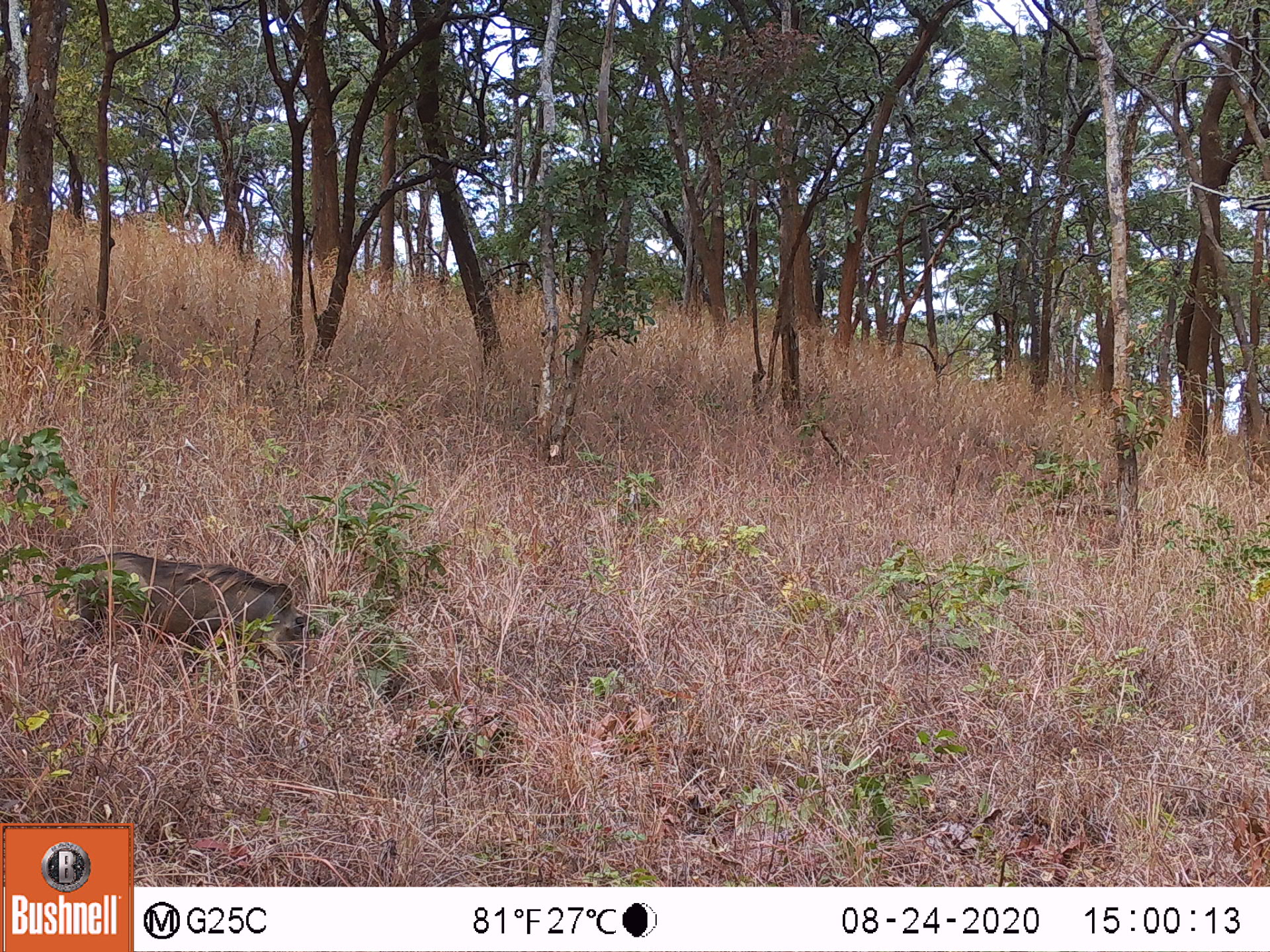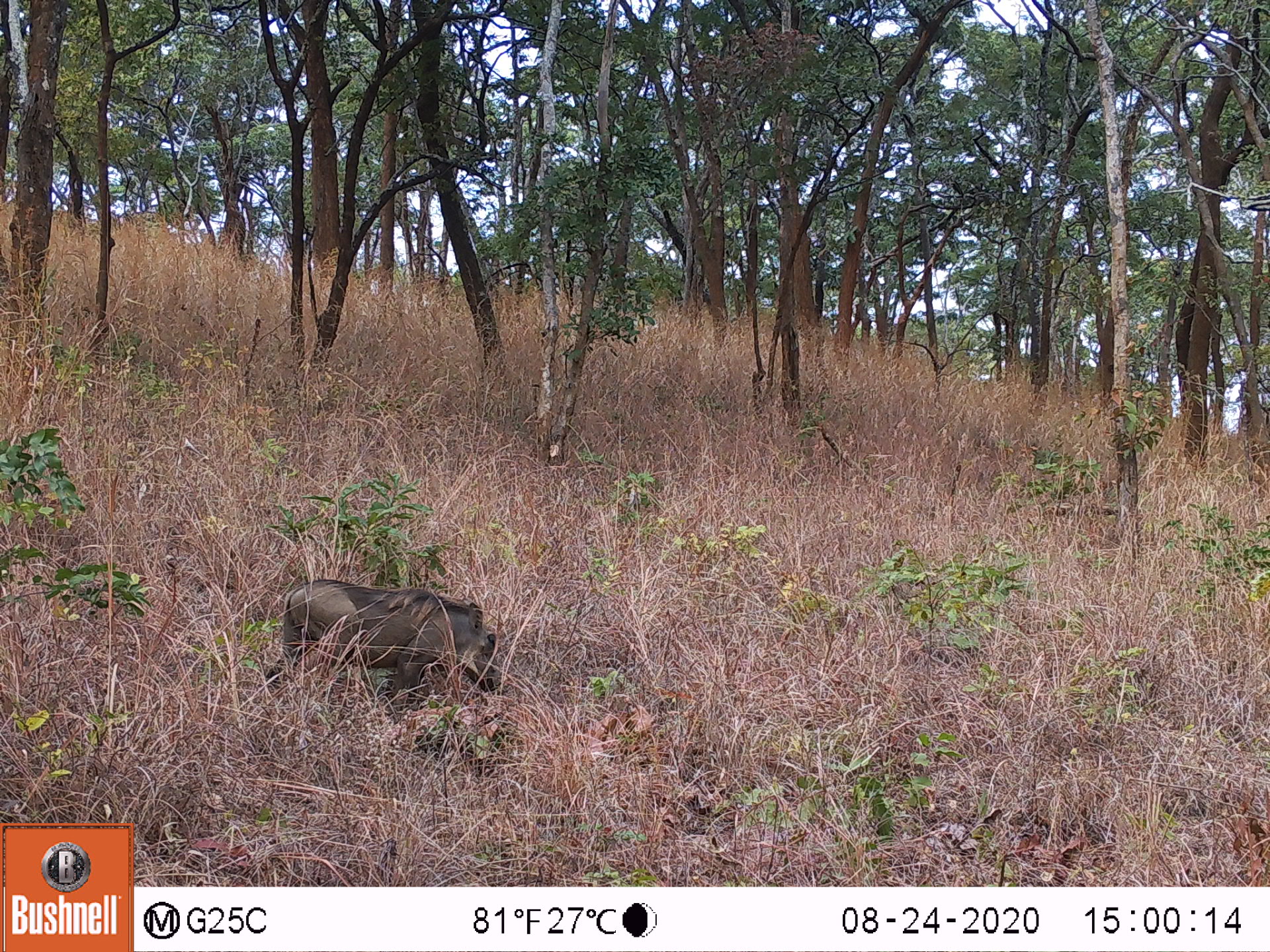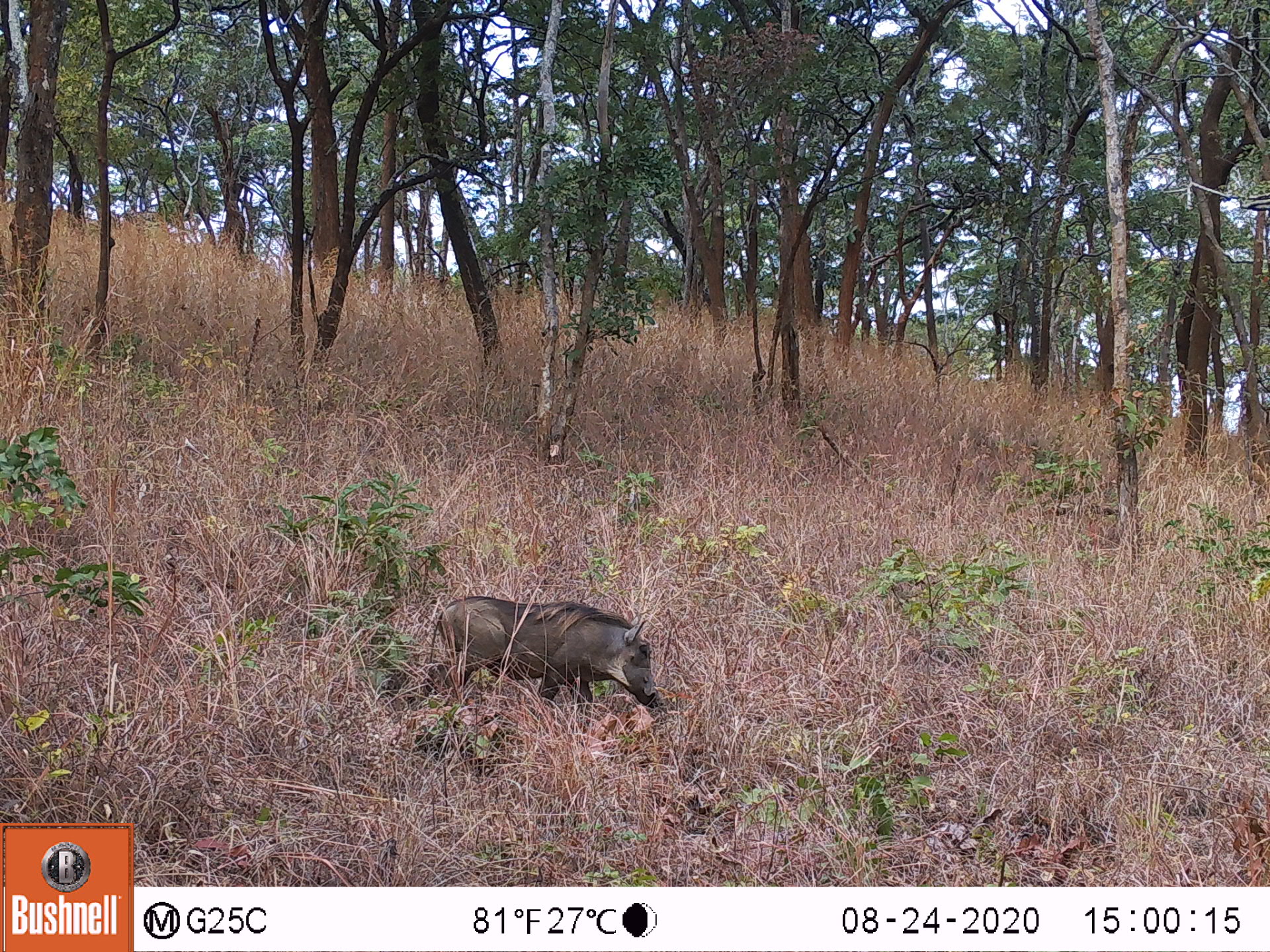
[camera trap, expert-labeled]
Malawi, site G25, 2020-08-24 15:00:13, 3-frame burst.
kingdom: Animalia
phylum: Chordata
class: Mammalia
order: Artiodactyla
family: Suidae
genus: Phacochoerus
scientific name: Phacochoerus africanus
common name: common warthog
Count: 1.